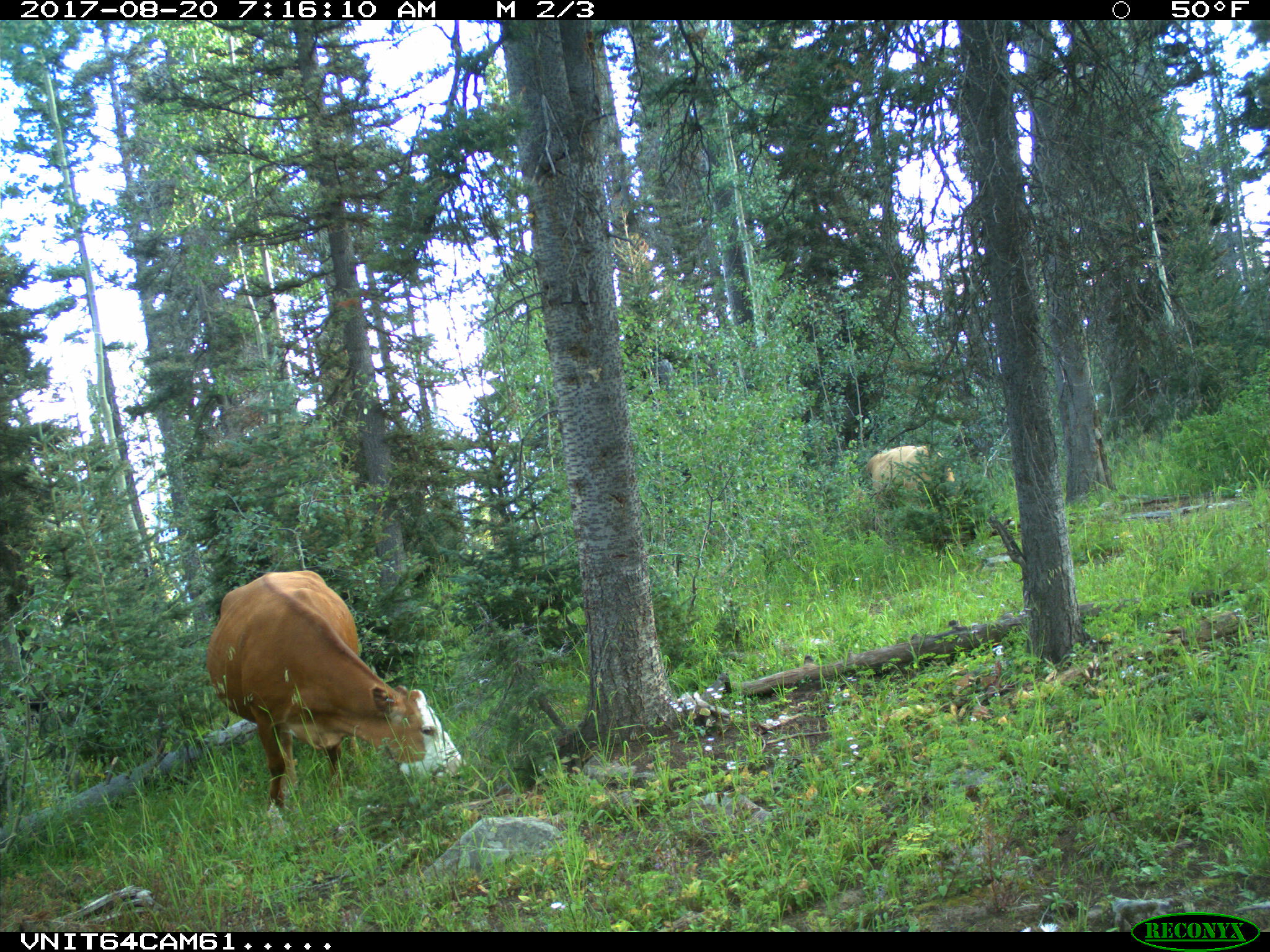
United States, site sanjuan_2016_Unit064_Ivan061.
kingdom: Animalia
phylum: Chordata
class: Mammalia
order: Artiodactyla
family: Bovidae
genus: Bos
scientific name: Bos taurus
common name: domestic cow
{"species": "Bos taurus (domestic cow)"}